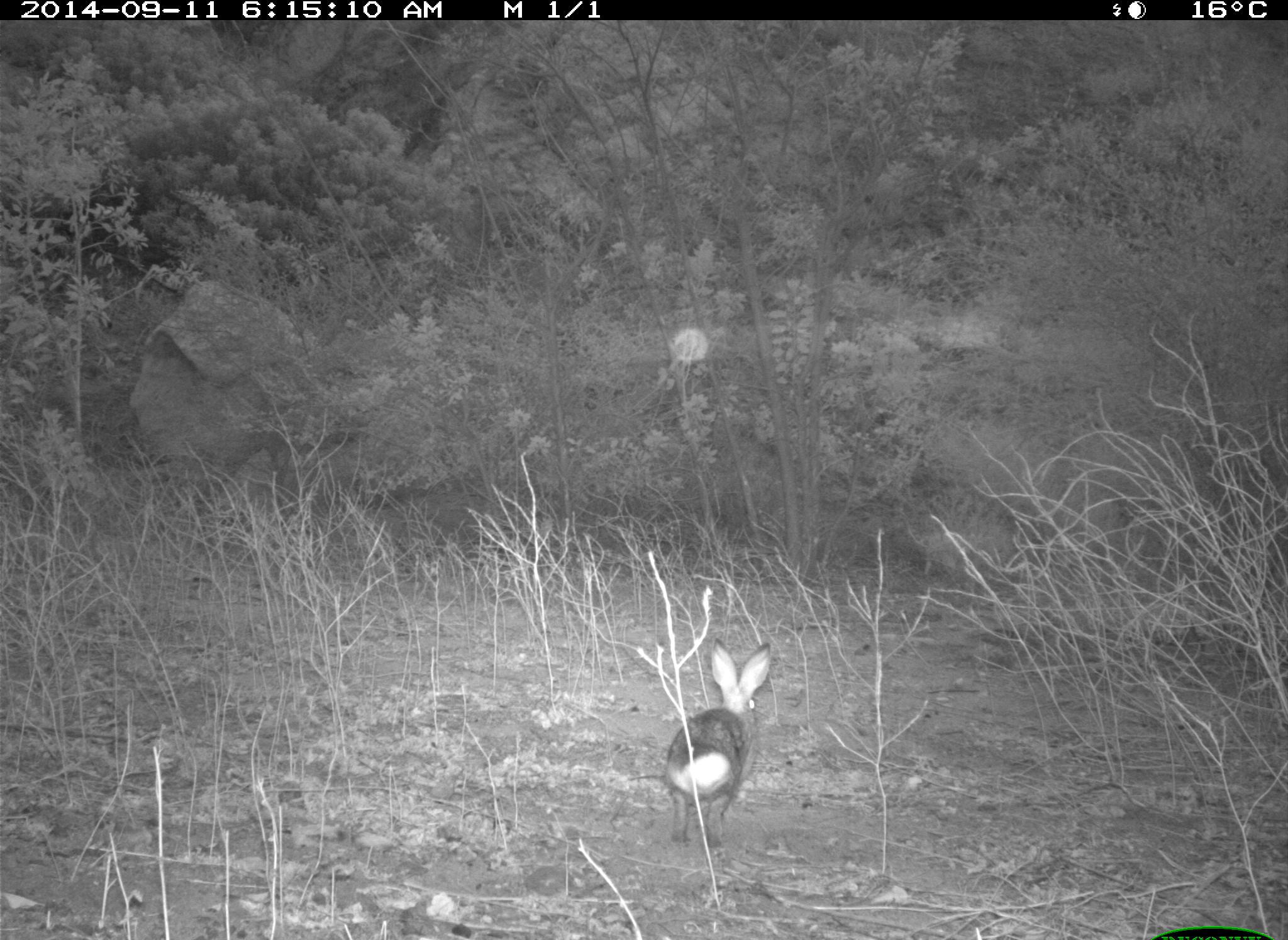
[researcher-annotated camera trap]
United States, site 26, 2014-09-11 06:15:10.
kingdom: Animalia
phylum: Chordata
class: Mammalia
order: Lagomorpha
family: Leporidae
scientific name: Leporidae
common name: rabbits and hares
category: rabbit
Rabbit (rabbits and hares) (Leporidae).